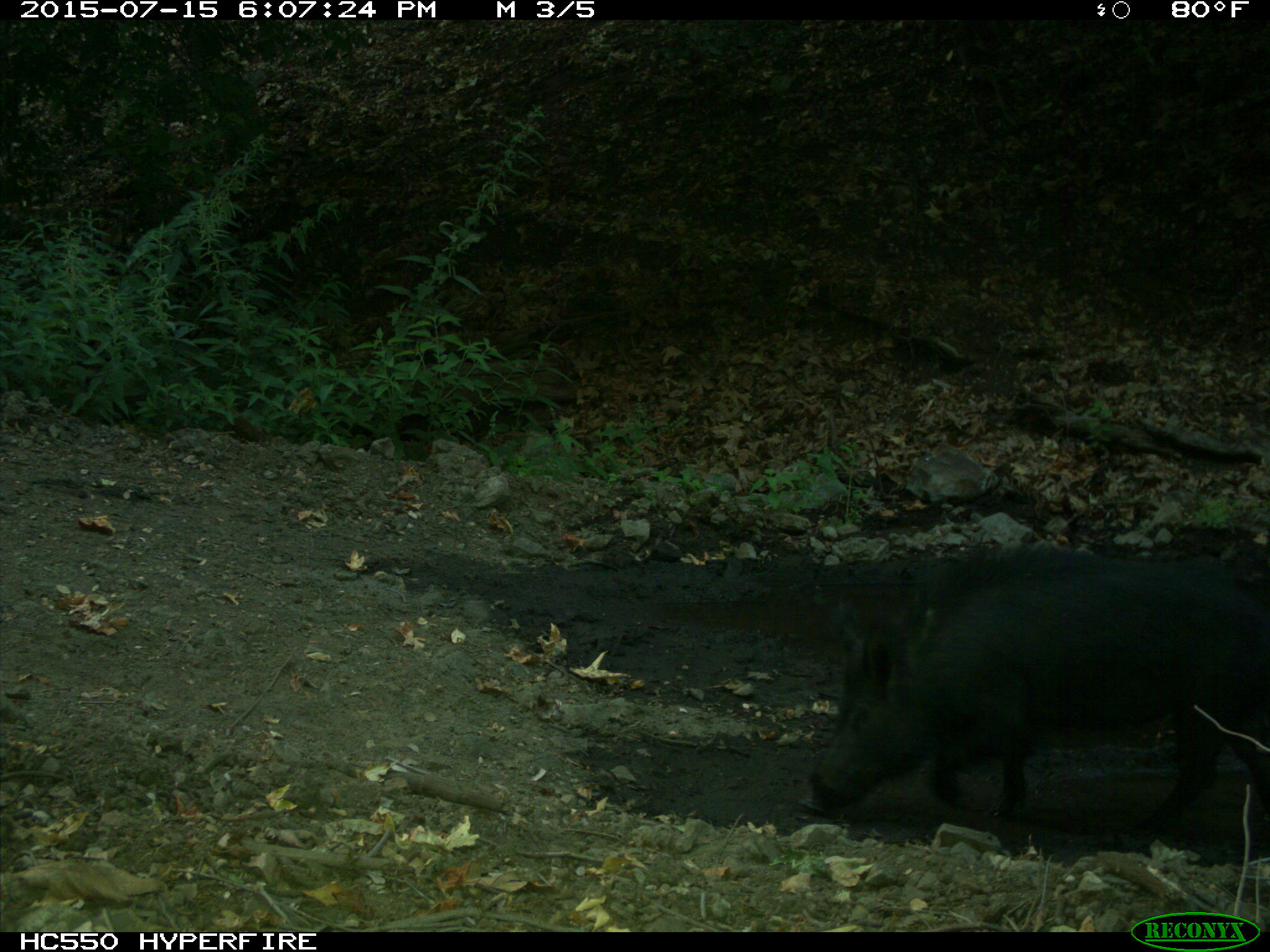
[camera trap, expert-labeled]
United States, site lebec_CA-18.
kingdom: Animalia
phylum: Chordata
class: Mammalia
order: Artiodactyla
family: Suidae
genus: Sus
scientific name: Sus scrofa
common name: wild boar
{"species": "Sus scrofa (wild boar)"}